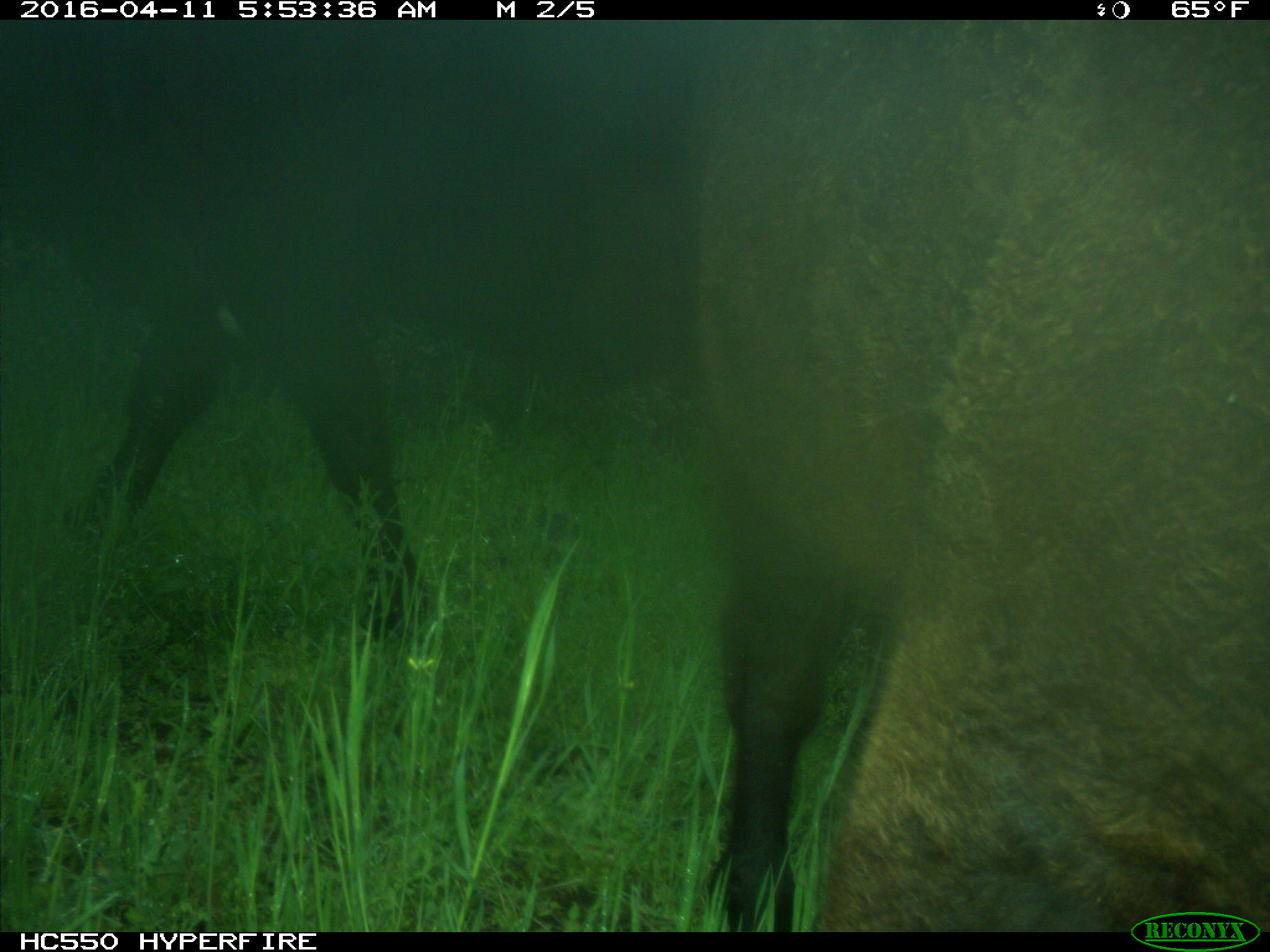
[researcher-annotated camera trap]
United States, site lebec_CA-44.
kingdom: Animalia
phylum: Chordata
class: Mammalia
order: Artiodactyla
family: Bovidae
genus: Bos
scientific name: Bos taurus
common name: domestic cow